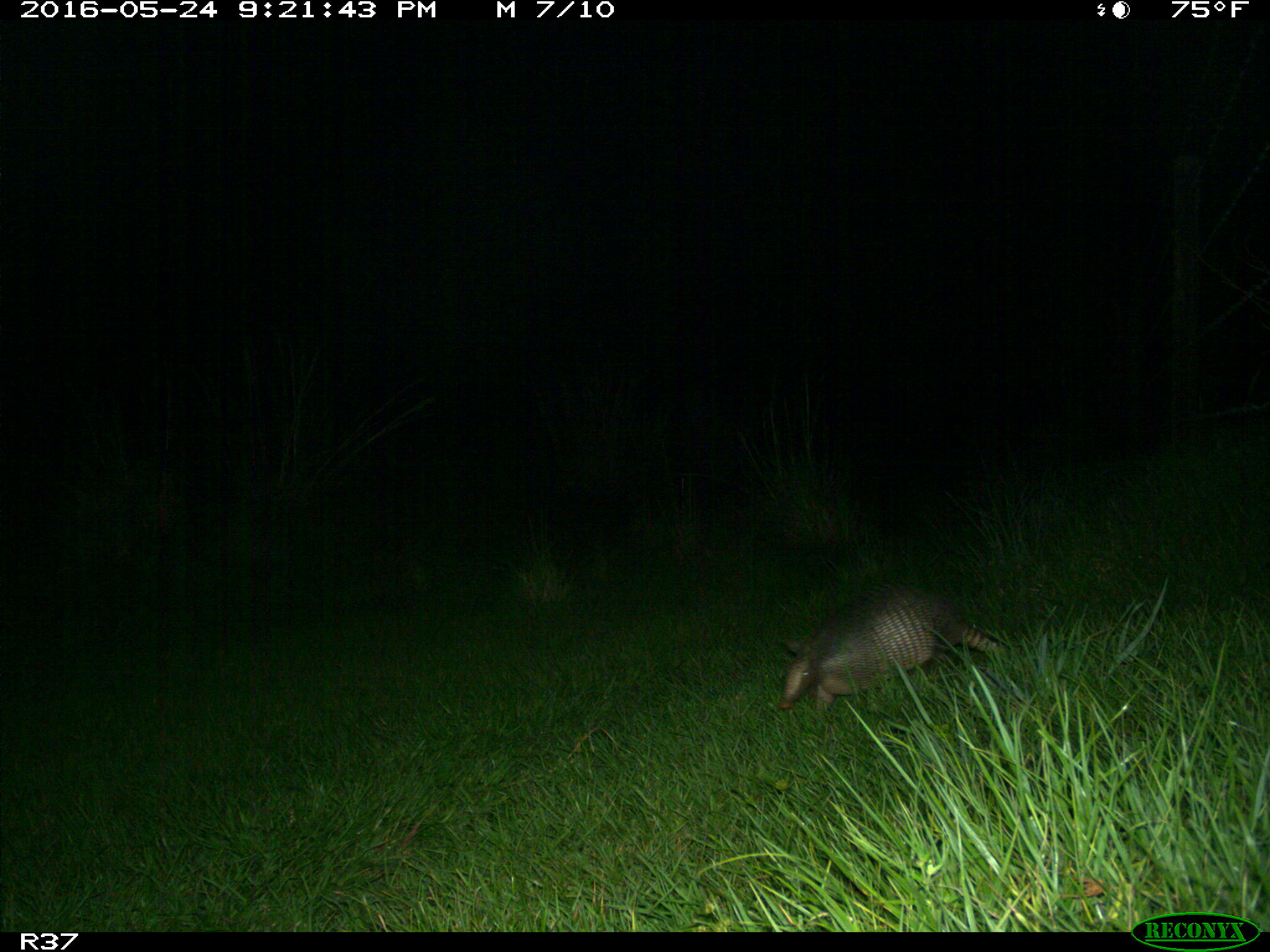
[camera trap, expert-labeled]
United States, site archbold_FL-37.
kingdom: Animalia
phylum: Chordata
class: Mammalia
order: Cingulata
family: Dasypodidae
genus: Dasypus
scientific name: Dasypus novemcinctus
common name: nine-banded armadillo